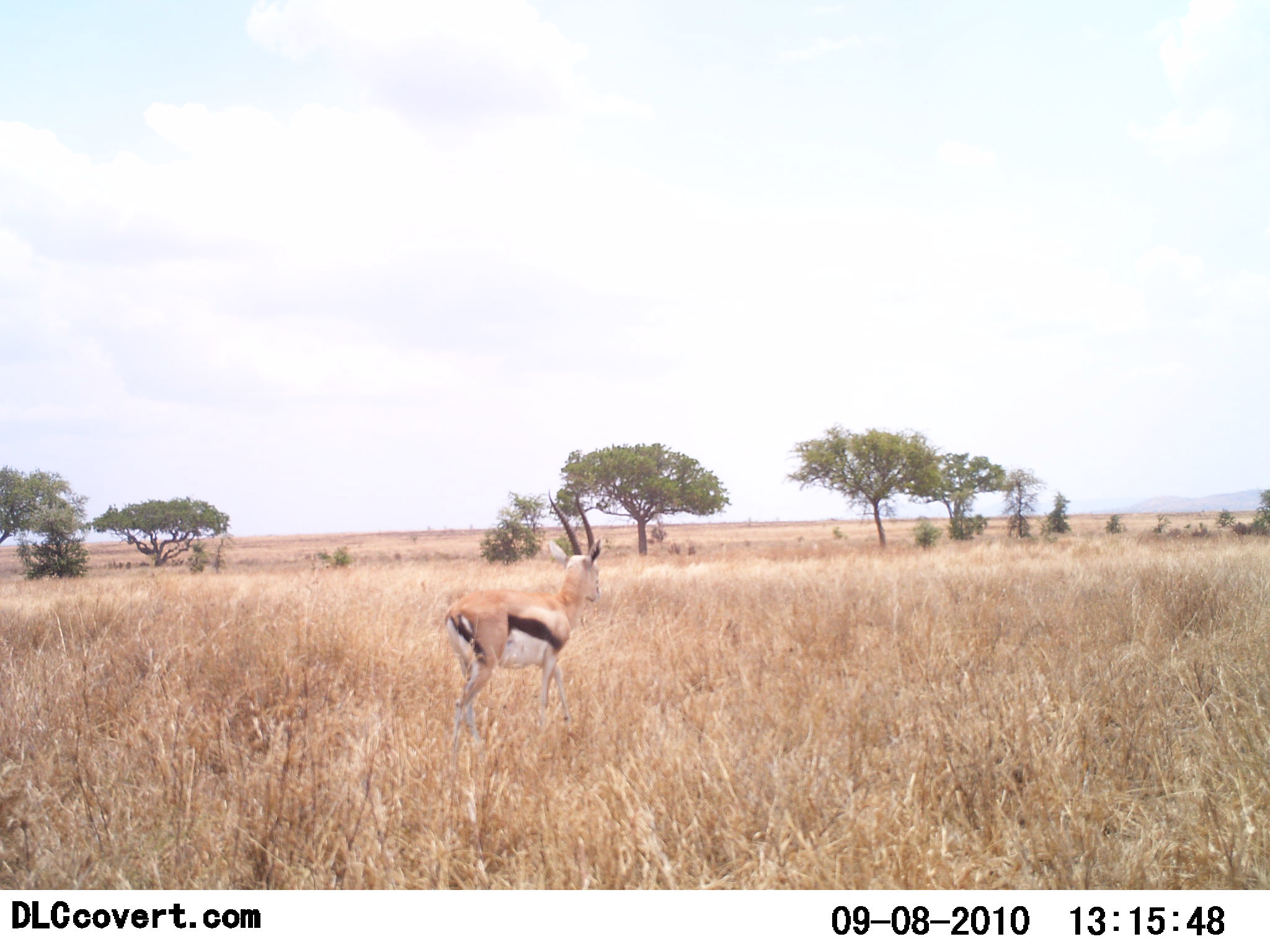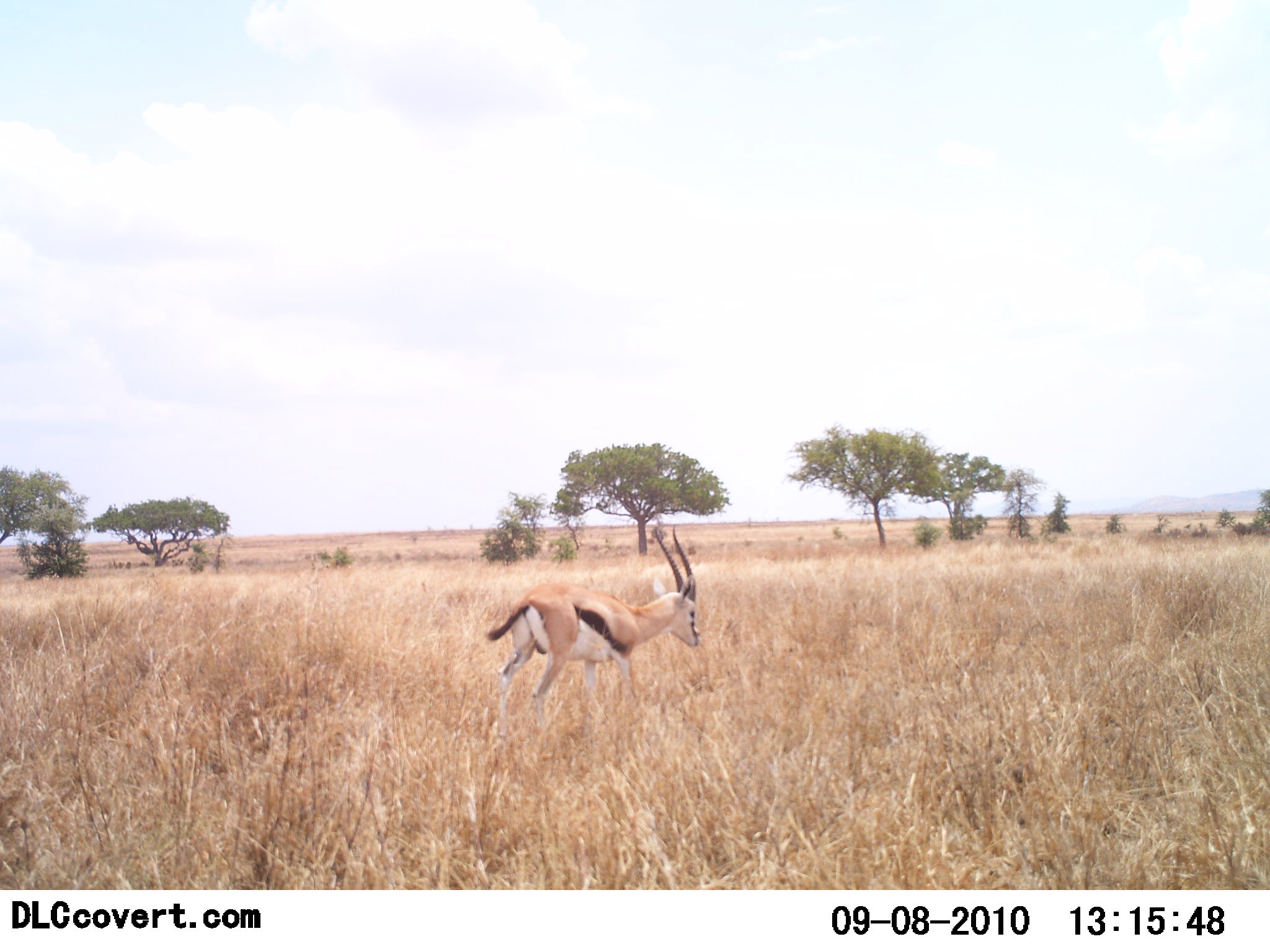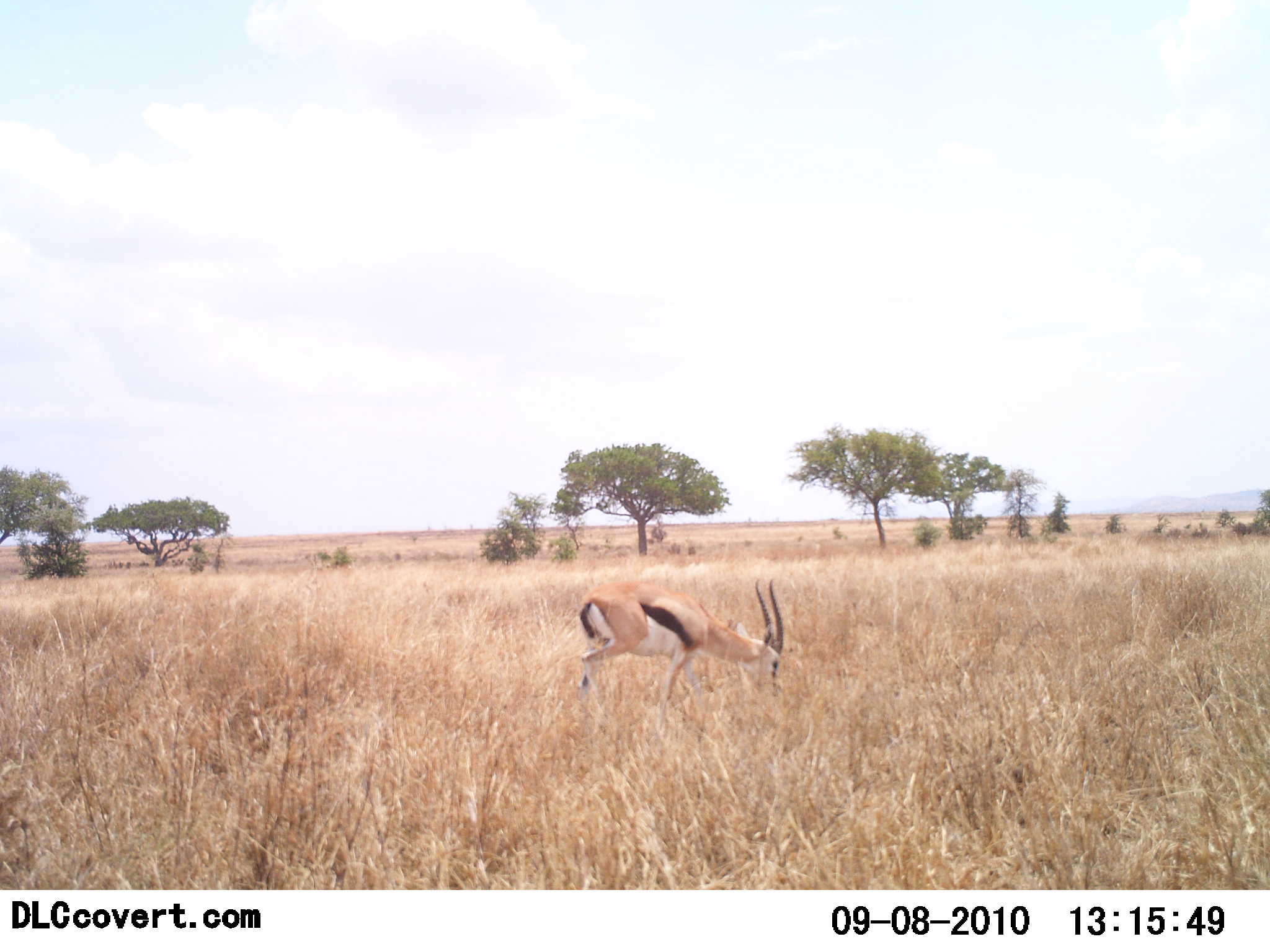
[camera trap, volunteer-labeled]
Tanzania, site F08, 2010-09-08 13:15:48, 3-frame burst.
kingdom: Animalia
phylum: Chordata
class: Mammalia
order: Artiodactyla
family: Bovidae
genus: Eudorcas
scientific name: Eudorcas thomsonii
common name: thomson's gazelle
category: gazellethomsons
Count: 1.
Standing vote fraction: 7%.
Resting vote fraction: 0%.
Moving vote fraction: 86%.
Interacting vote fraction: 0%.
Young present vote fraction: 0%.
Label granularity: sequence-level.